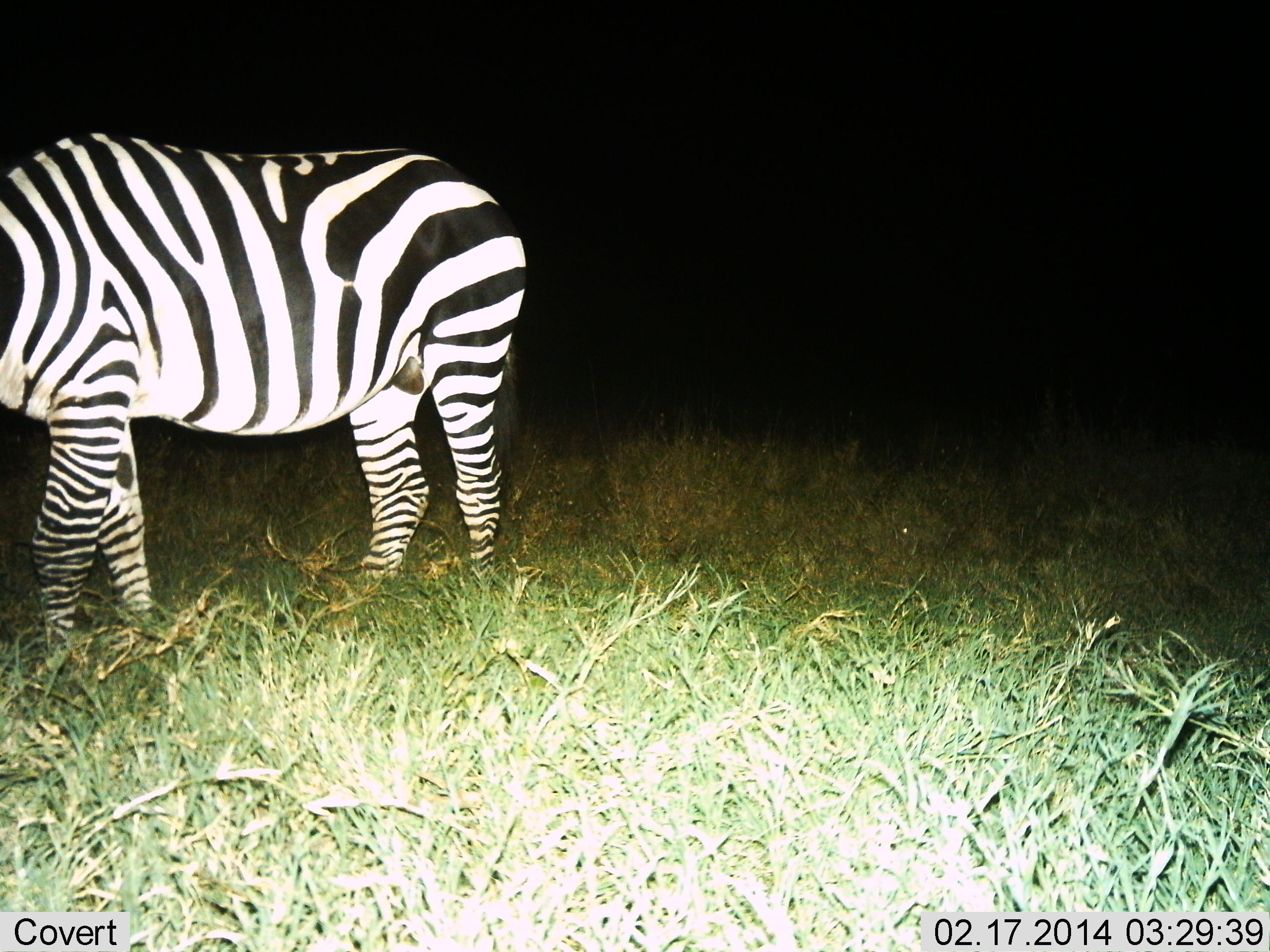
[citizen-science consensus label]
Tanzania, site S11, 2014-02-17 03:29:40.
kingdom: Animalia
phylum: Chordata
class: Mammalia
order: Perissodactyla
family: Equidae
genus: Equus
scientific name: Equus quagga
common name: plains zebra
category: zebra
Zebra (plains zebra) (Equus quagga), count 1. Behavior (volunteer vote fractions): standing 70%, resting 0%, moving 20%, interacting 0%. Young present (vote fraction): 0%. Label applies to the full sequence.